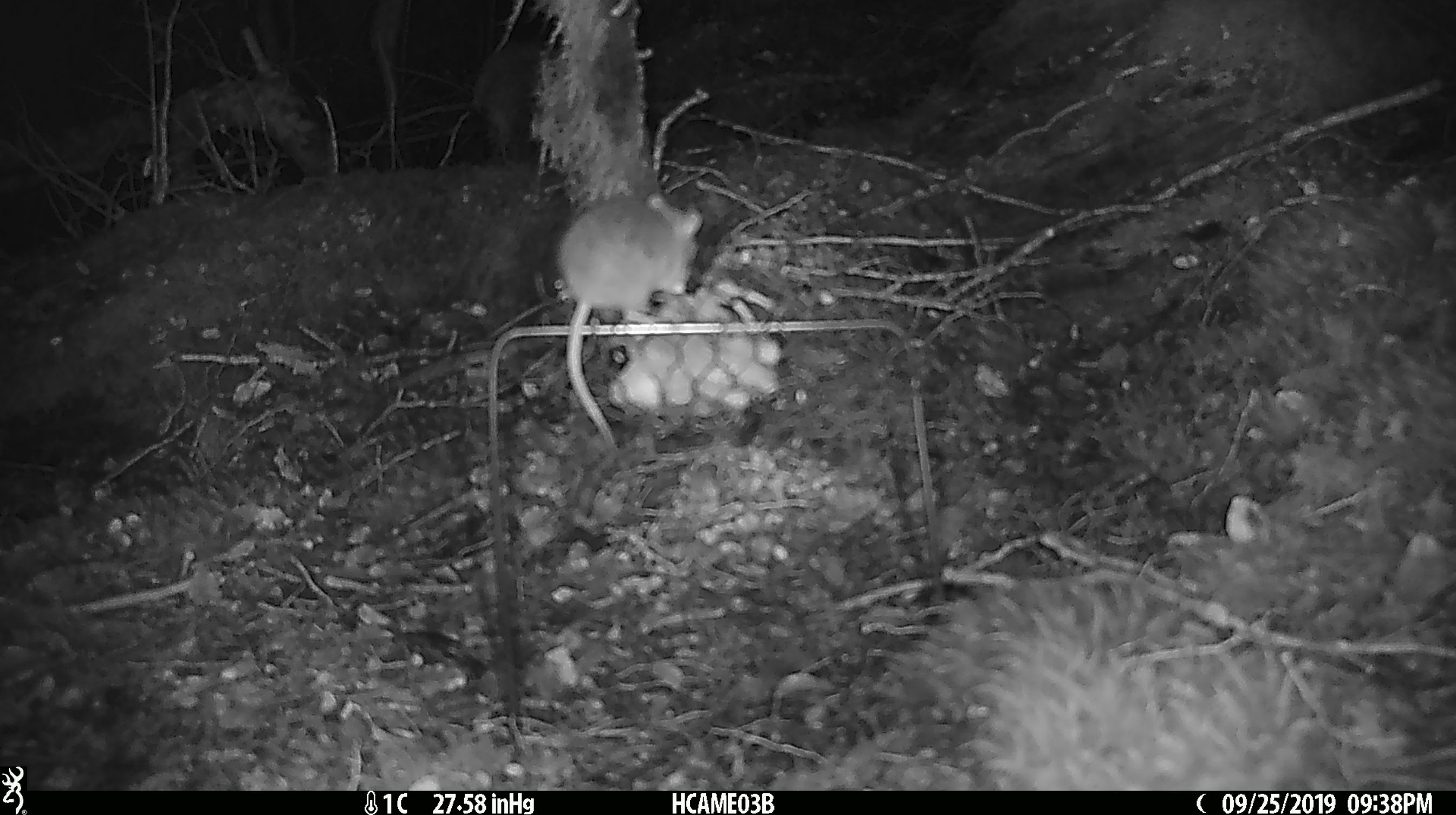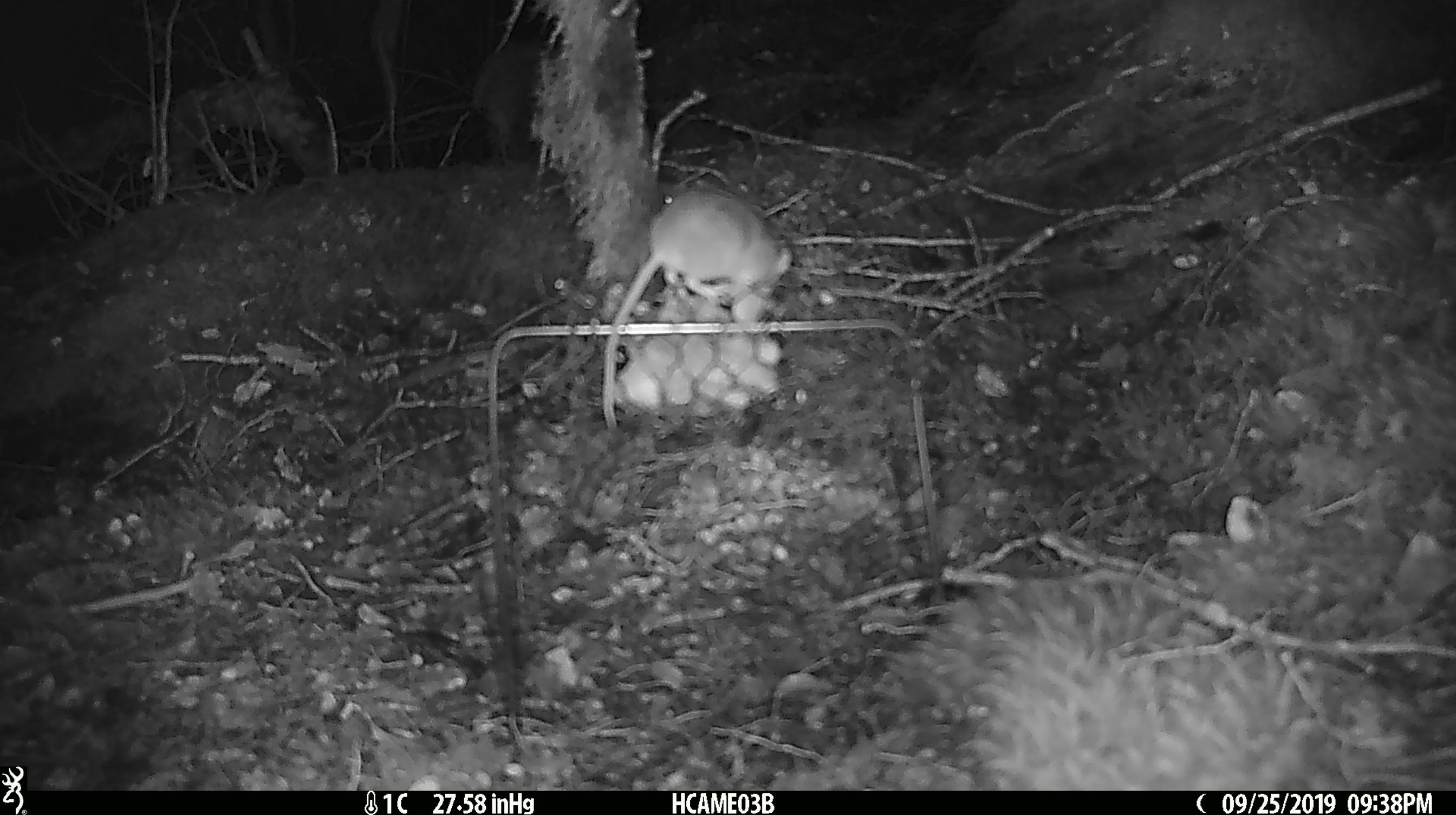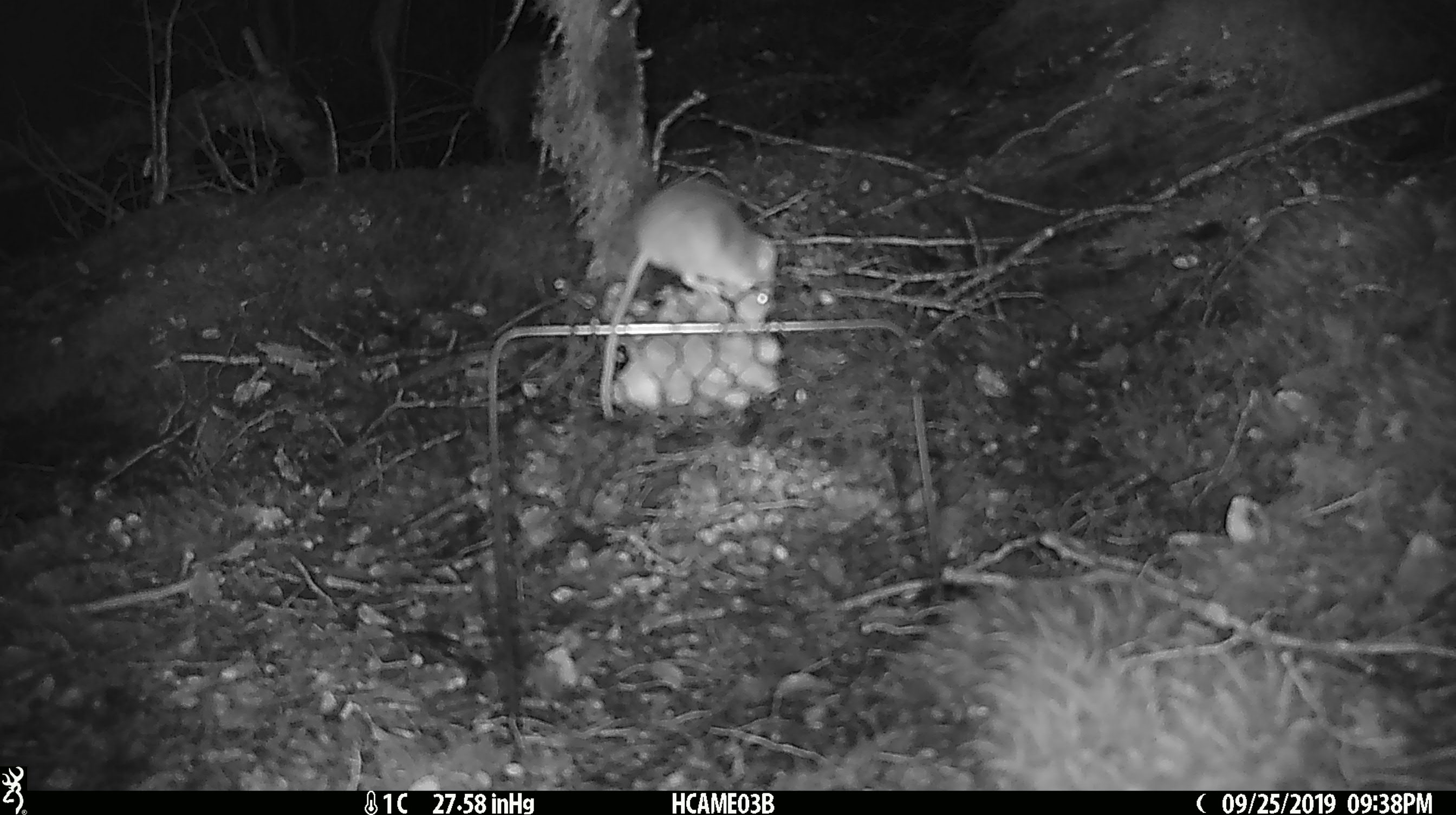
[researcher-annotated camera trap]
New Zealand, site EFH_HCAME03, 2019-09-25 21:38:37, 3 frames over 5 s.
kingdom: Animalia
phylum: Chordata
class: Mammalia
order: Rodentia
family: Muridae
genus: Mus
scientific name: Mus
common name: mouse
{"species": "mouse (Mus)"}